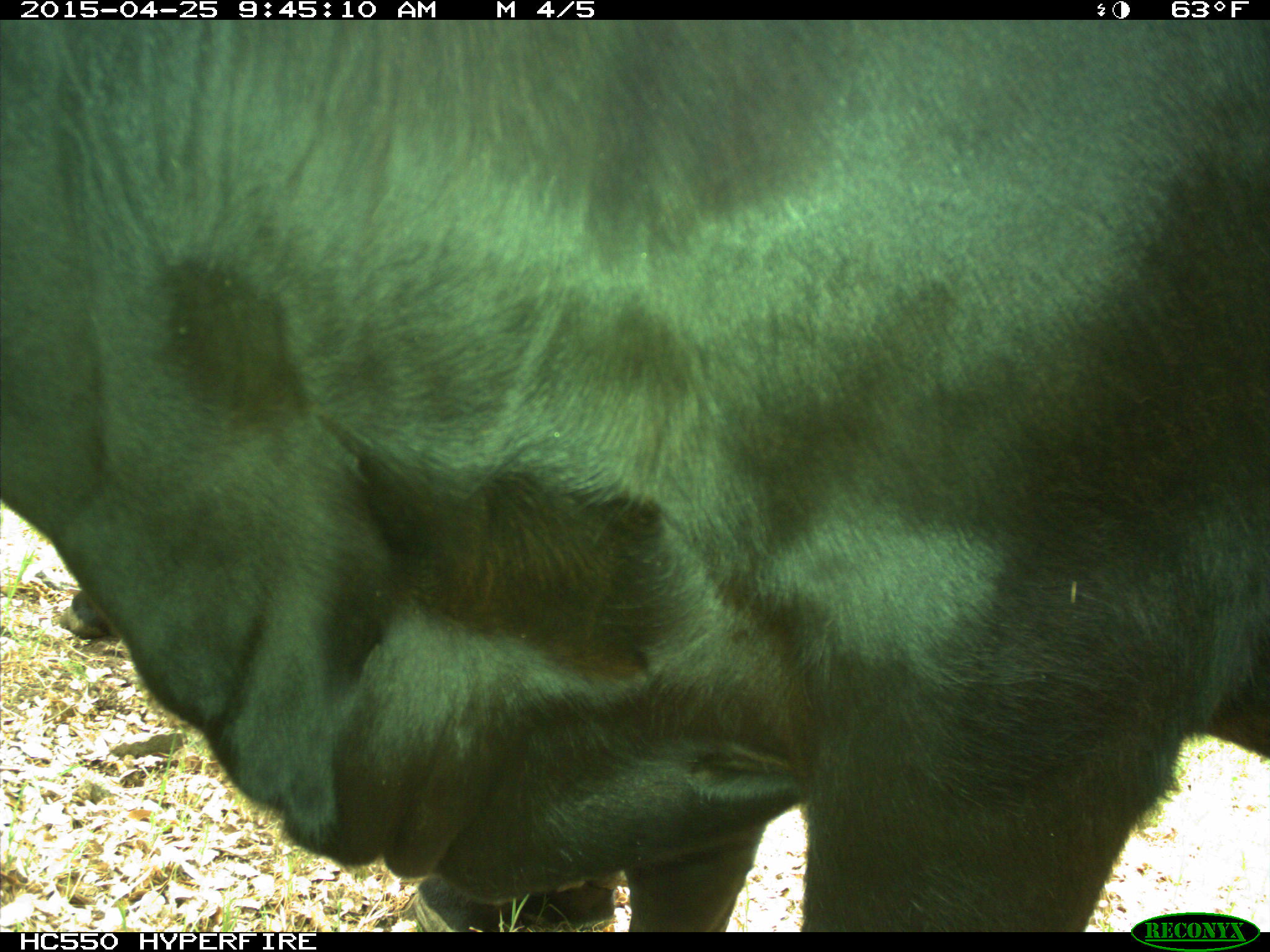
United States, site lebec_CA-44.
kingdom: Animalia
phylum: Chordata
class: Mammalia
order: Artiodactyla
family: Suidae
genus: Sus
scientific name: Sus scrofa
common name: wild boar